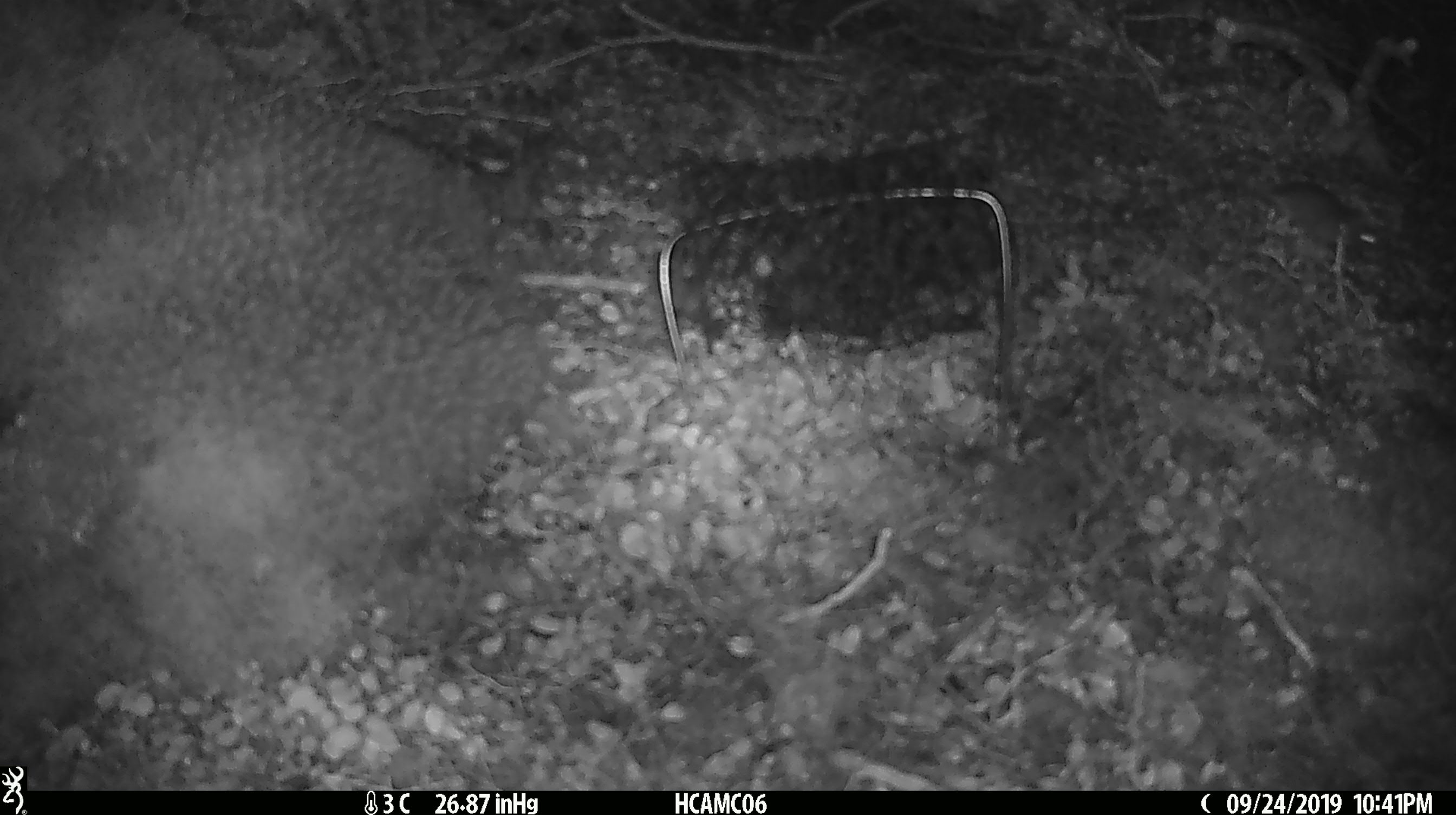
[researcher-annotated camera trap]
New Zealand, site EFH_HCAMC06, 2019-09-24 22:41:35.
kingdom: Animalia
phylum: Chordata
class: Mammalia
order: Rodentia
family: Muridae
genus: Mus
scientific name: Mus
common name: mouse